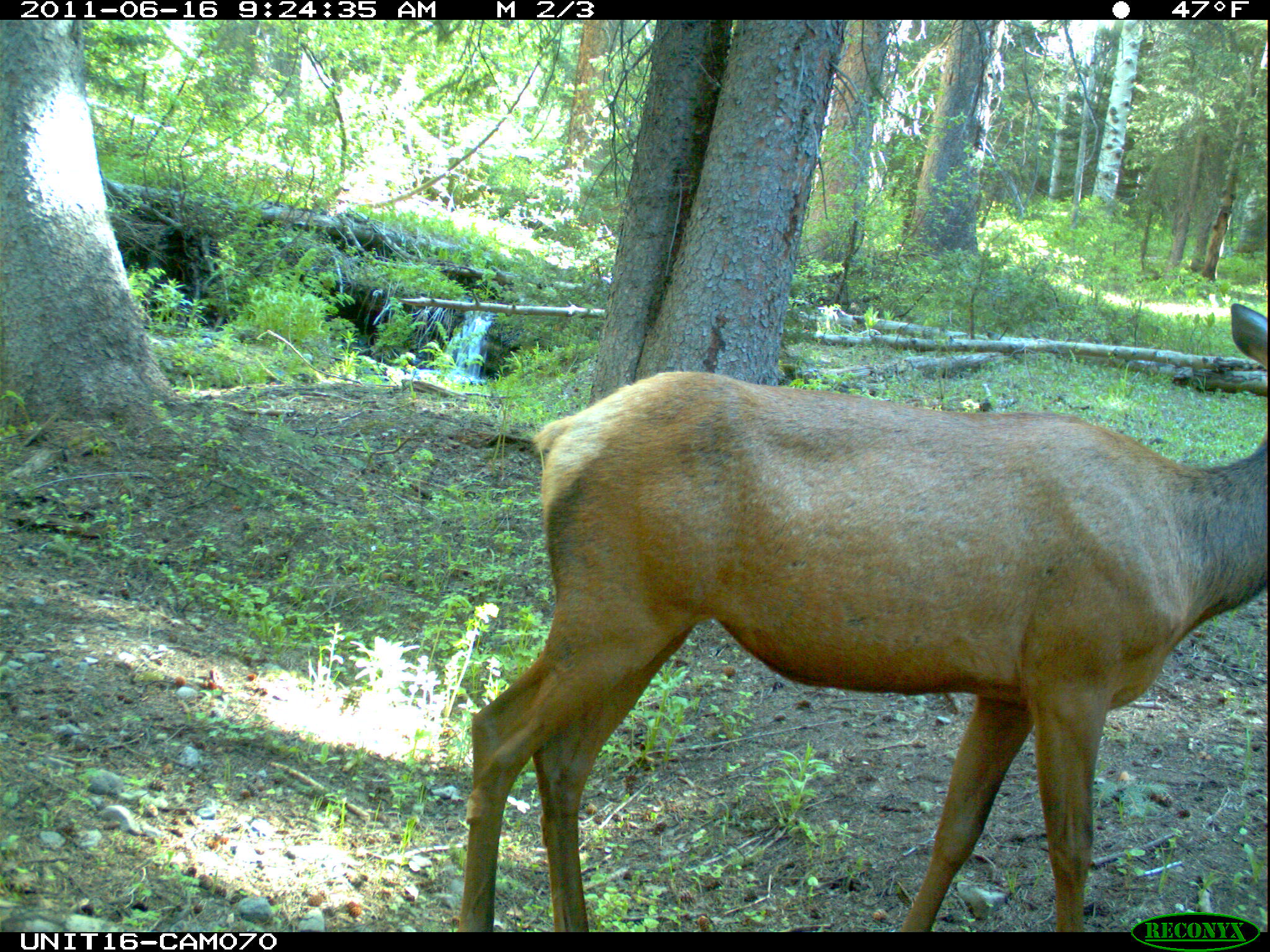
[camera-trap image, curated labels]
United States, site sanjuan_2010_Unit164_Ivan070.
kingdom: Animalia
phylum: Chordata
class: Mammalia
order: Artiodactyla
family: Cervidae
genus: Cervus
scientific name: Cervus elaphus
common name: red deer